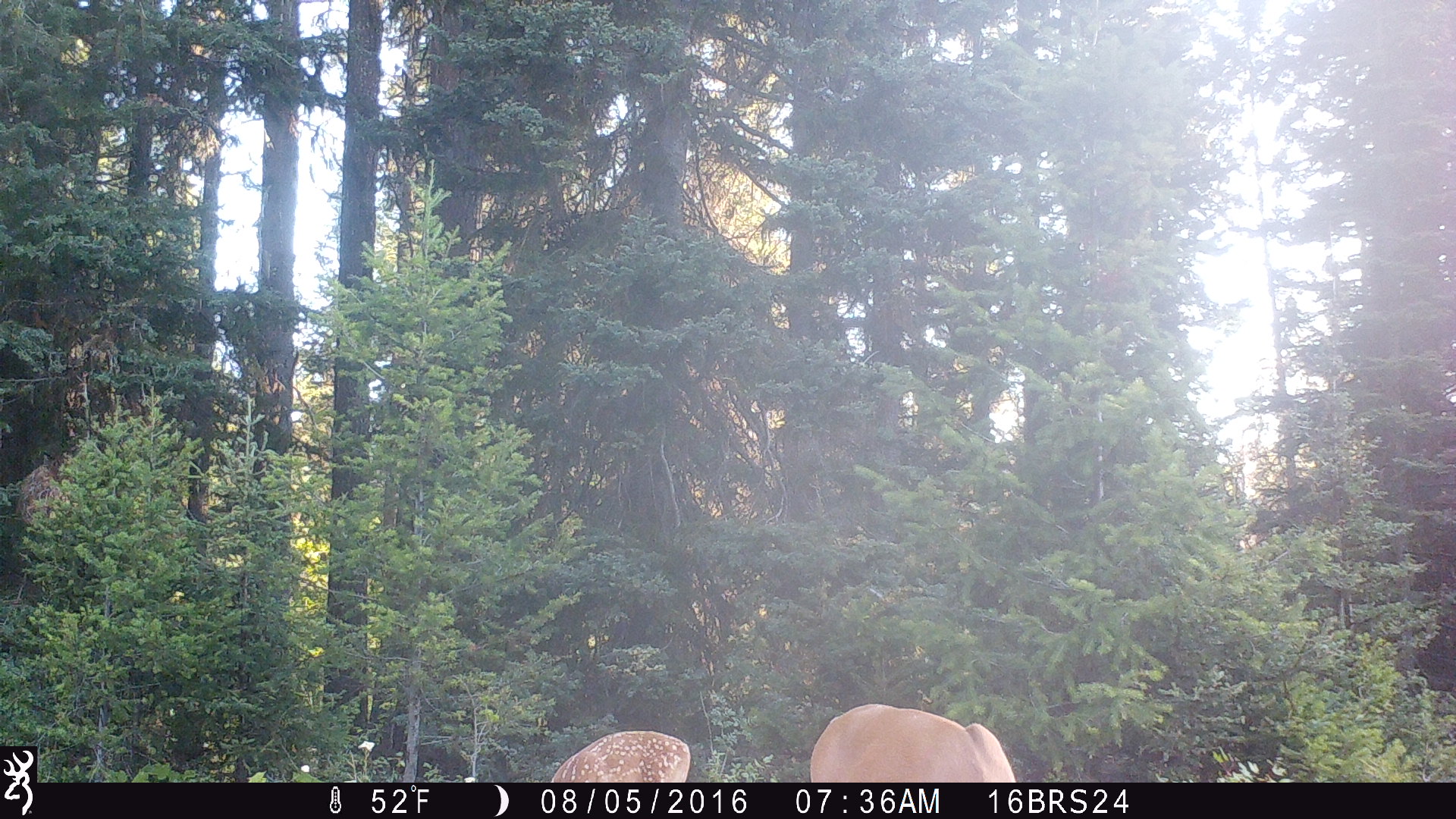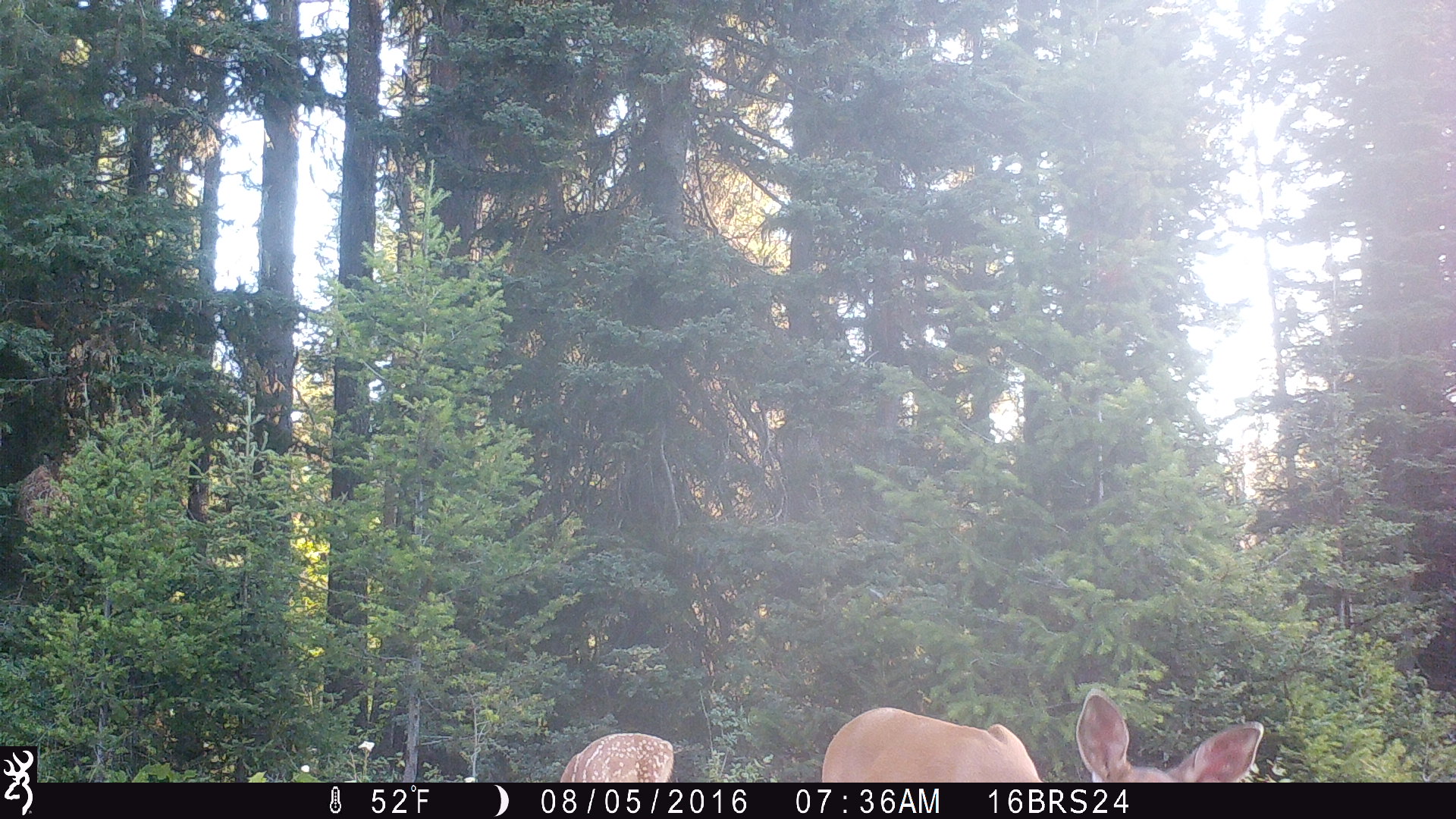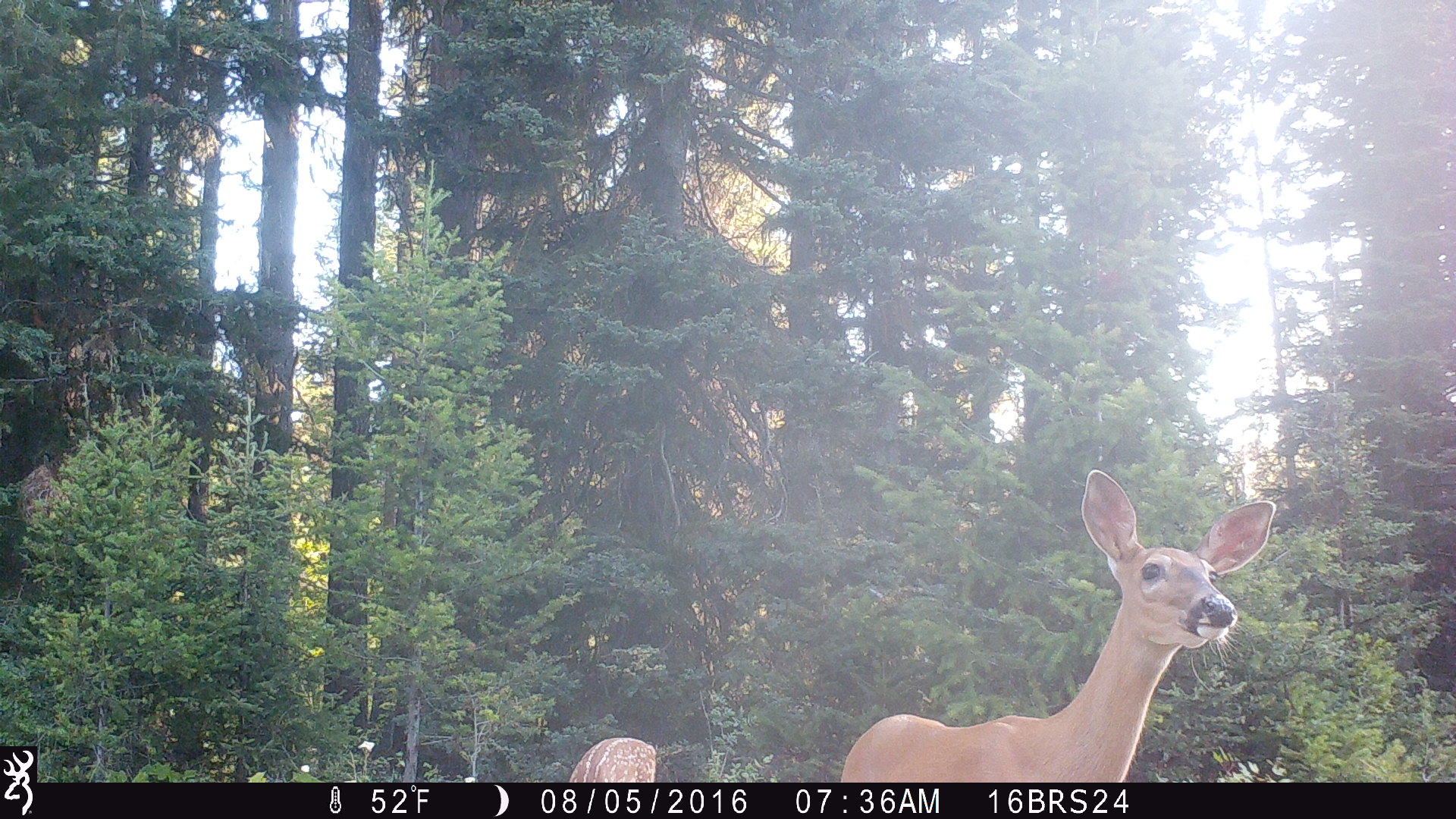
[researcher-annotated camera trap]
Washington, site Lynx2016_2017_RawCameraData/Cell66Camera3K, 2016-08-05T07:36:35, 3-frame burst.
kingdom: Animalia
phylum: Chordata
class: Mammalia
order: Artiodactyla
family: Cervidae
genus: Odocoileus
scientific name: Odocoileus virginianus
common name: white-tailed deer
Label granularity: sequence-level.